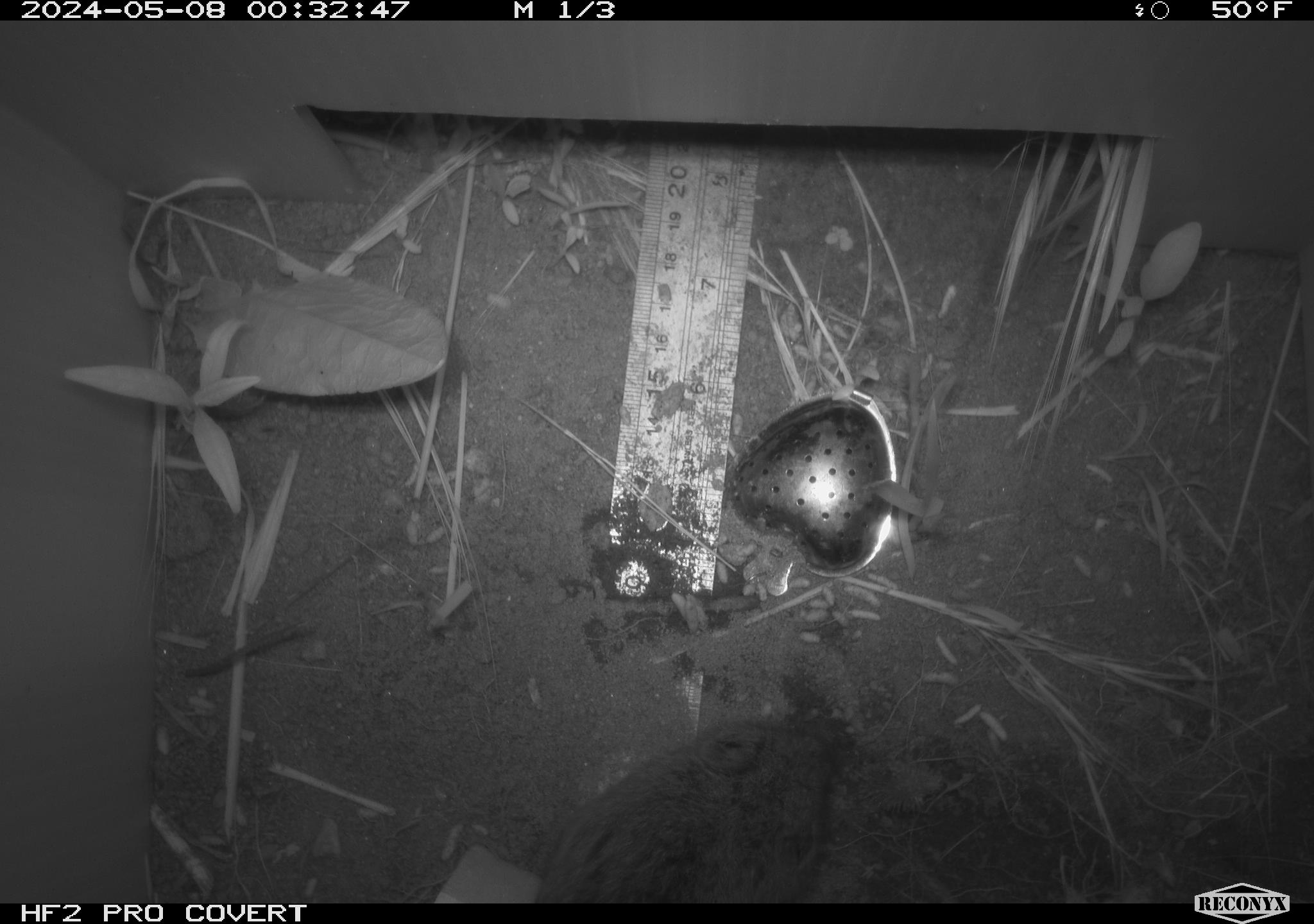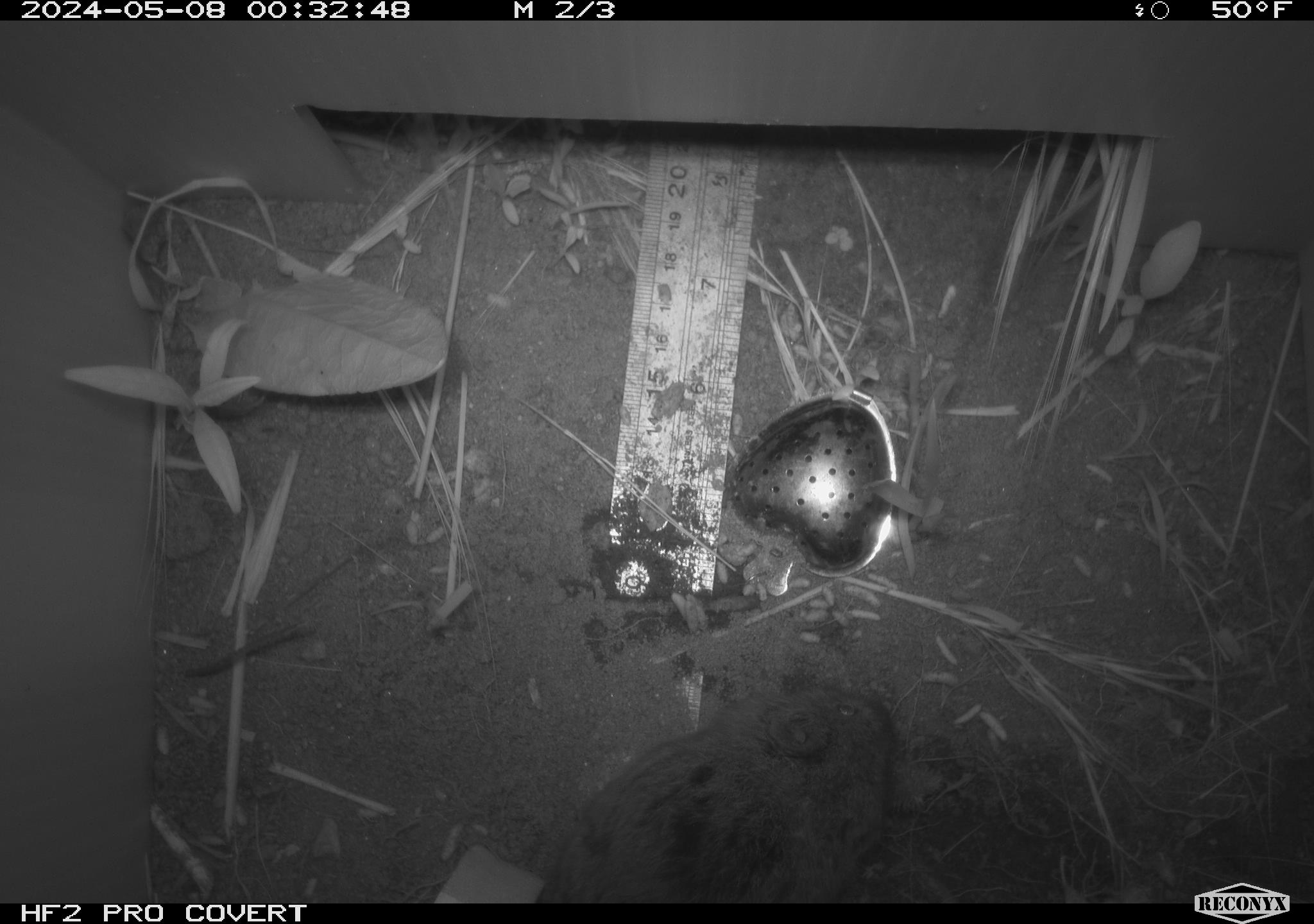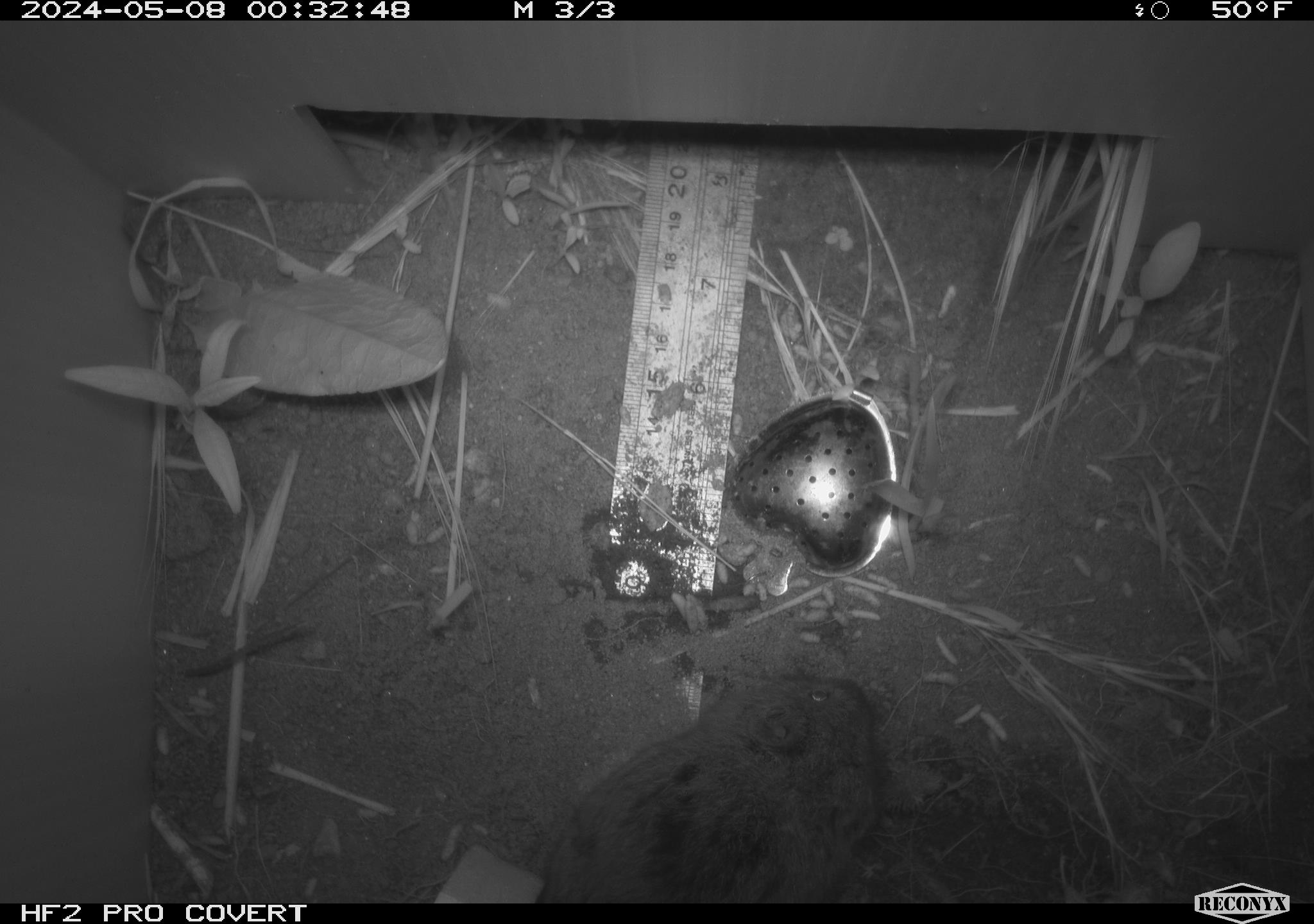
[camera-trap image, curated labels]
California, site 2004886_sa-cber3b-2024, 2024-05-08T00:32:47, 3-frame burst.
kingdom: Animalia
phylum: Chordata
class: Mammalia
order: Rodentia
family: Cricetidae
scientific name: Arvicolinae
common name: voles, lemmings, and muskrats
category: arvicolinae subfamily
Arvicolinae subfamily (voles, lemmings, and muskrats) (Arvicolinae).